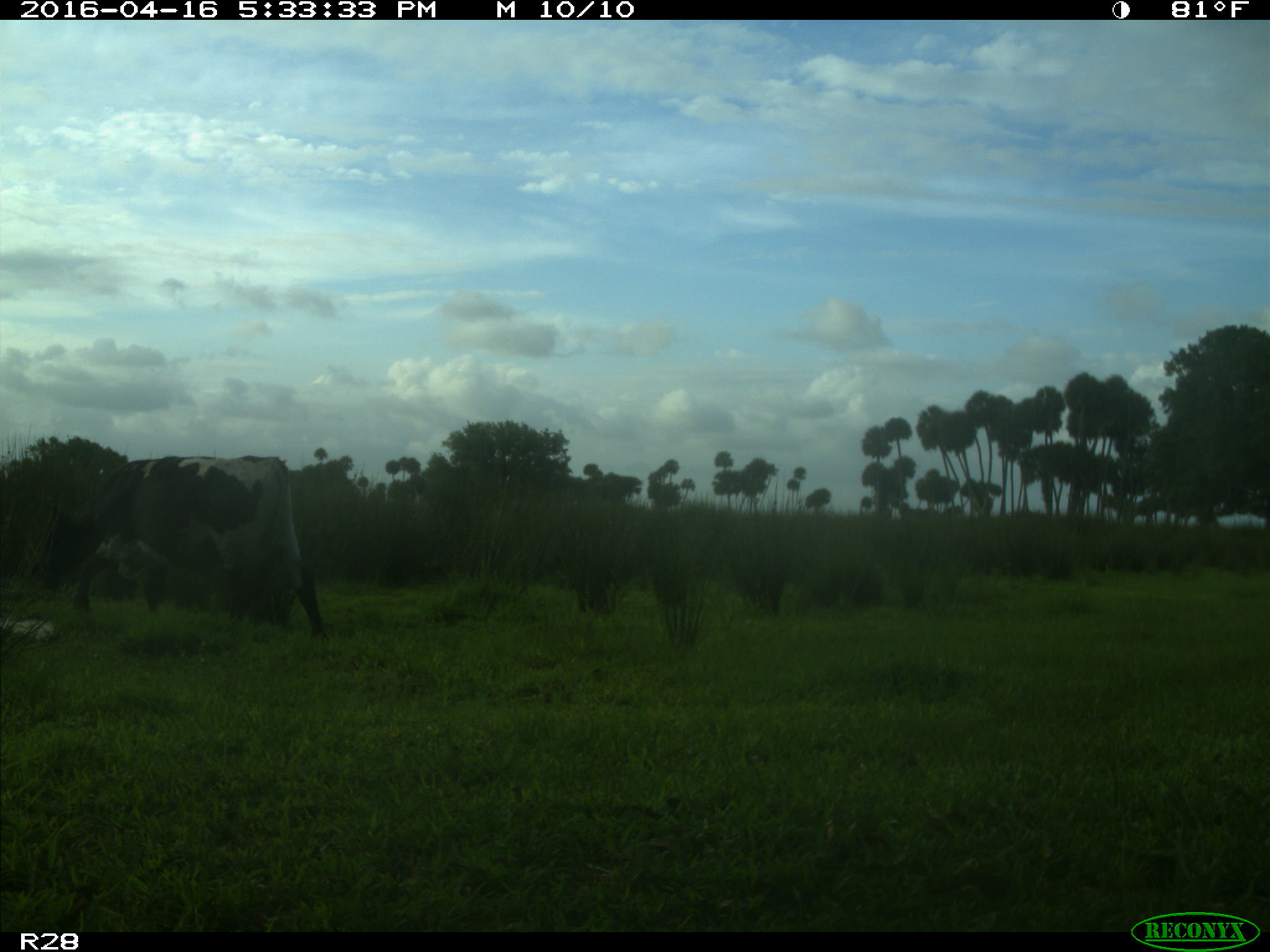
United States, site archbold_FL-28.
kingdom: Animalia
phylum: Chordata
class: Mammalia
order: Artiodactyla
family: Bovidae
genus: Bos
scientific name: Bos taurus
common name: domestic cow